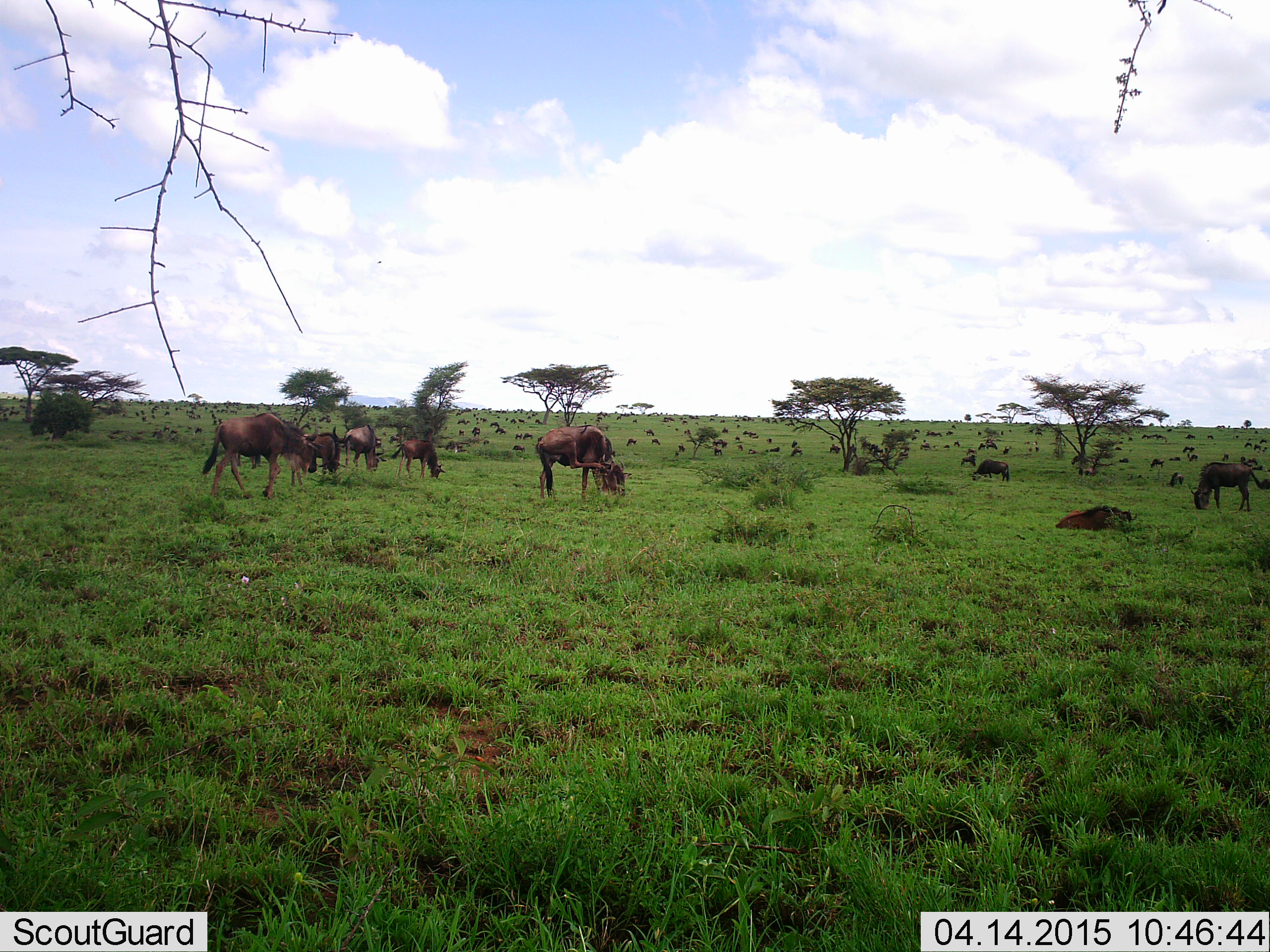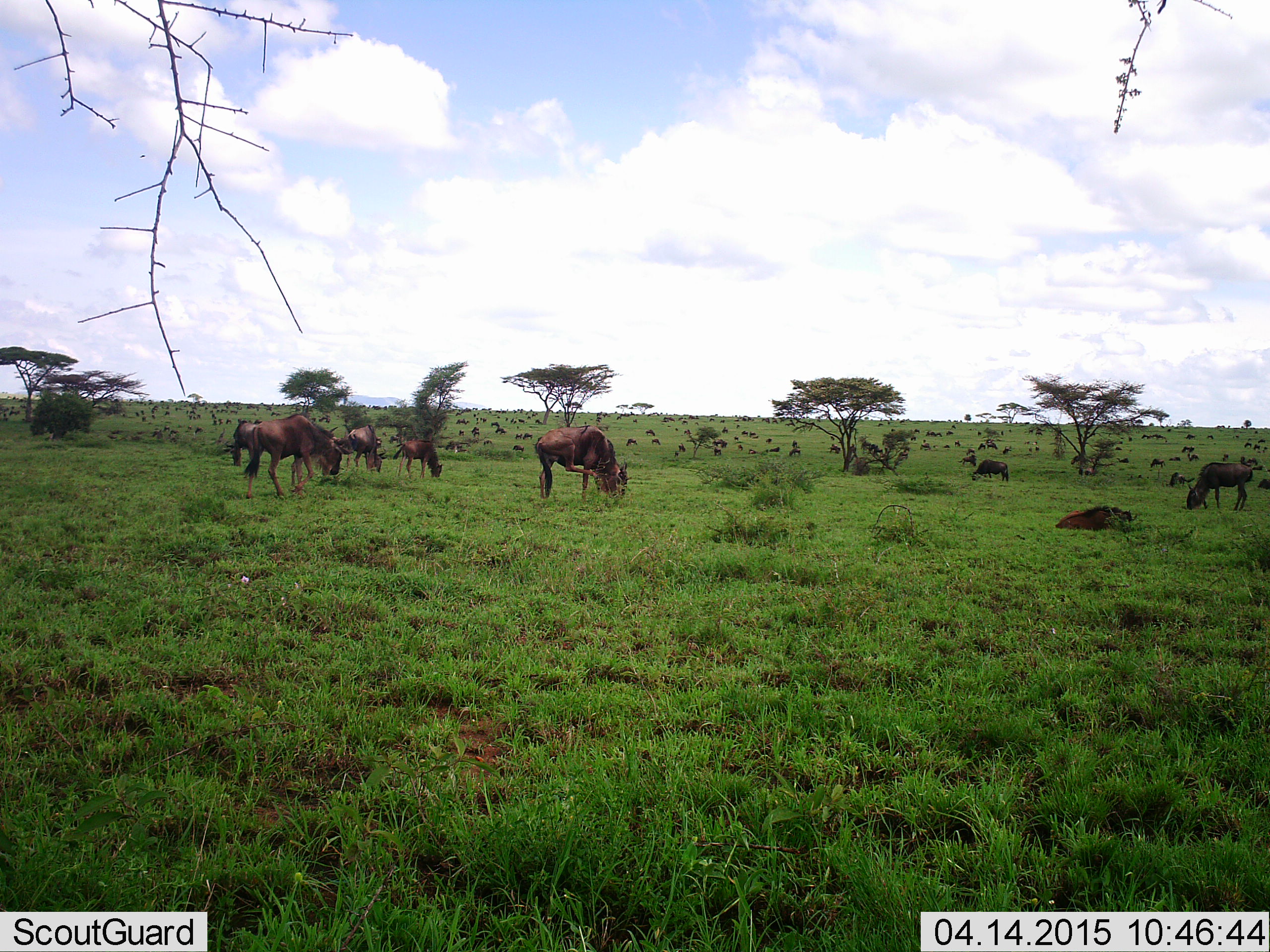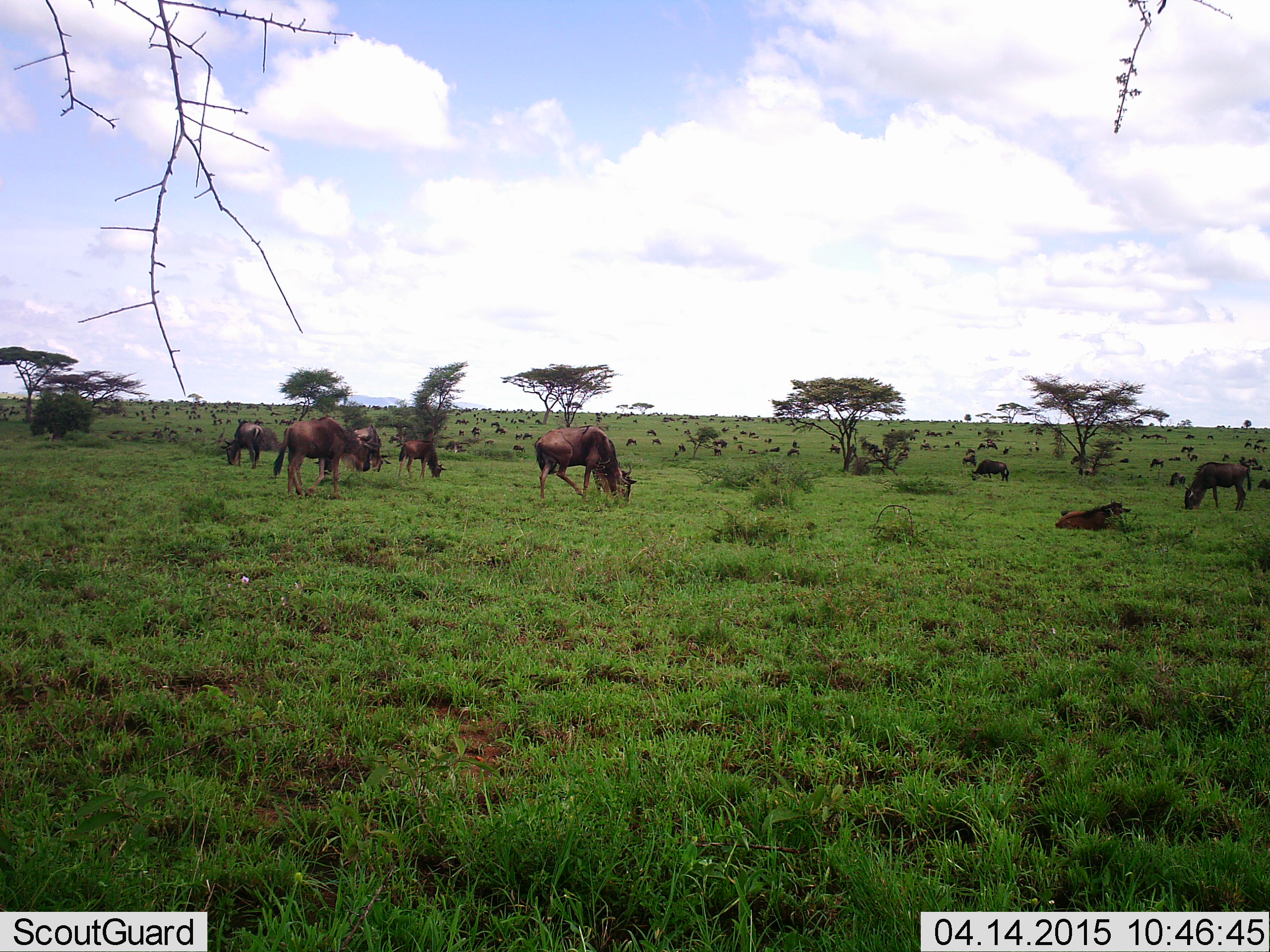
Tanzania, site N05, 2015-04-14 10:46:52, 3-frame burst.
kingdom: Animalia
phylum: Chordata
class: Mammalia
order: Artiodactyla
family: Bovidae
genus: Connochaetes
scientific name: Connochaetes taurinus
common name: blue wildebeest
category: wildebeest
Wildebeest (blue wildebeest) (Connochaetes taurinus), count 51+. Behavior (volunteer vote fractions): standing 40%, resting 50%, moving 50%, interacting 10%. Young present (vote fraction): 10%. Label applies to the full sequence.